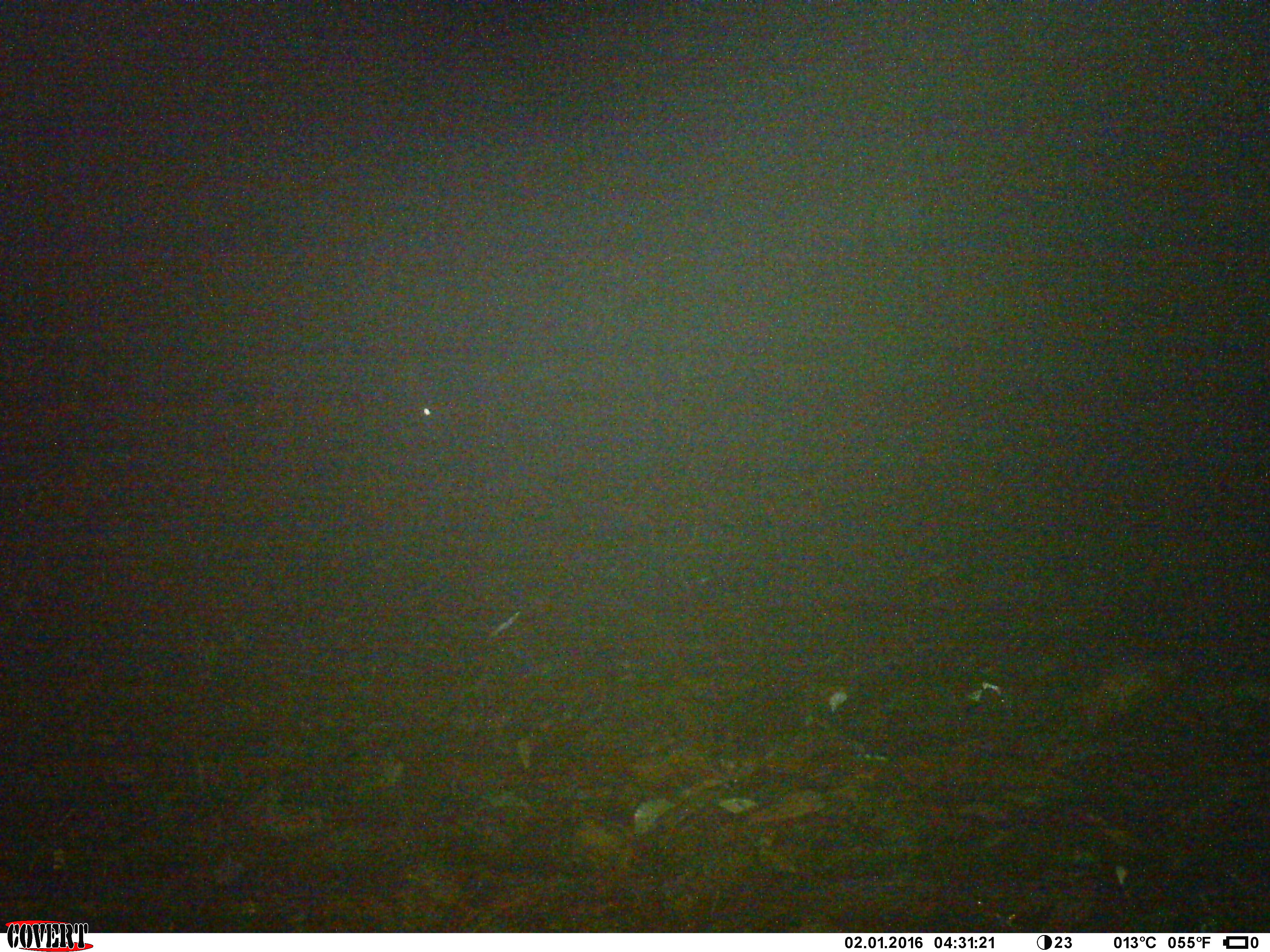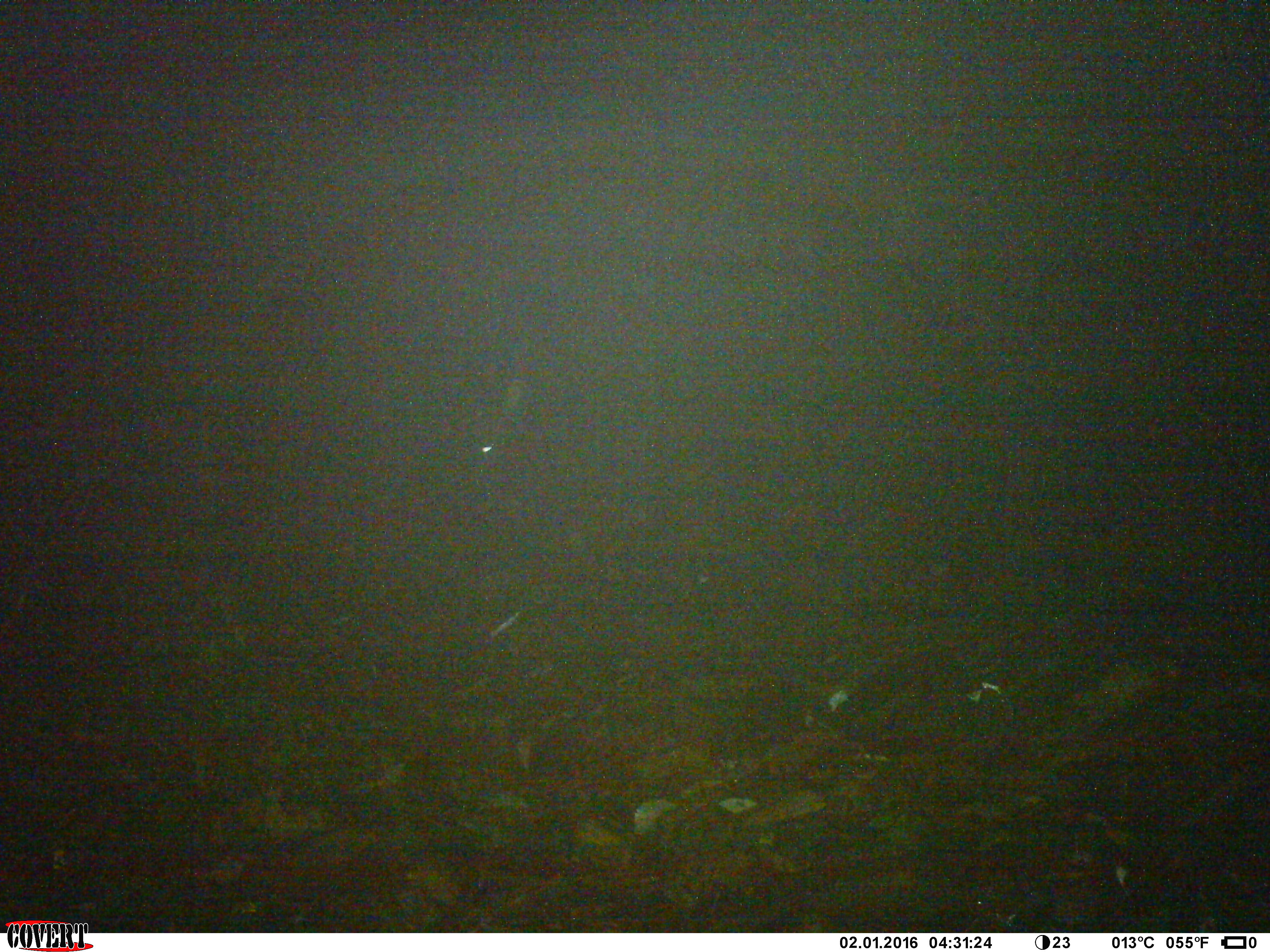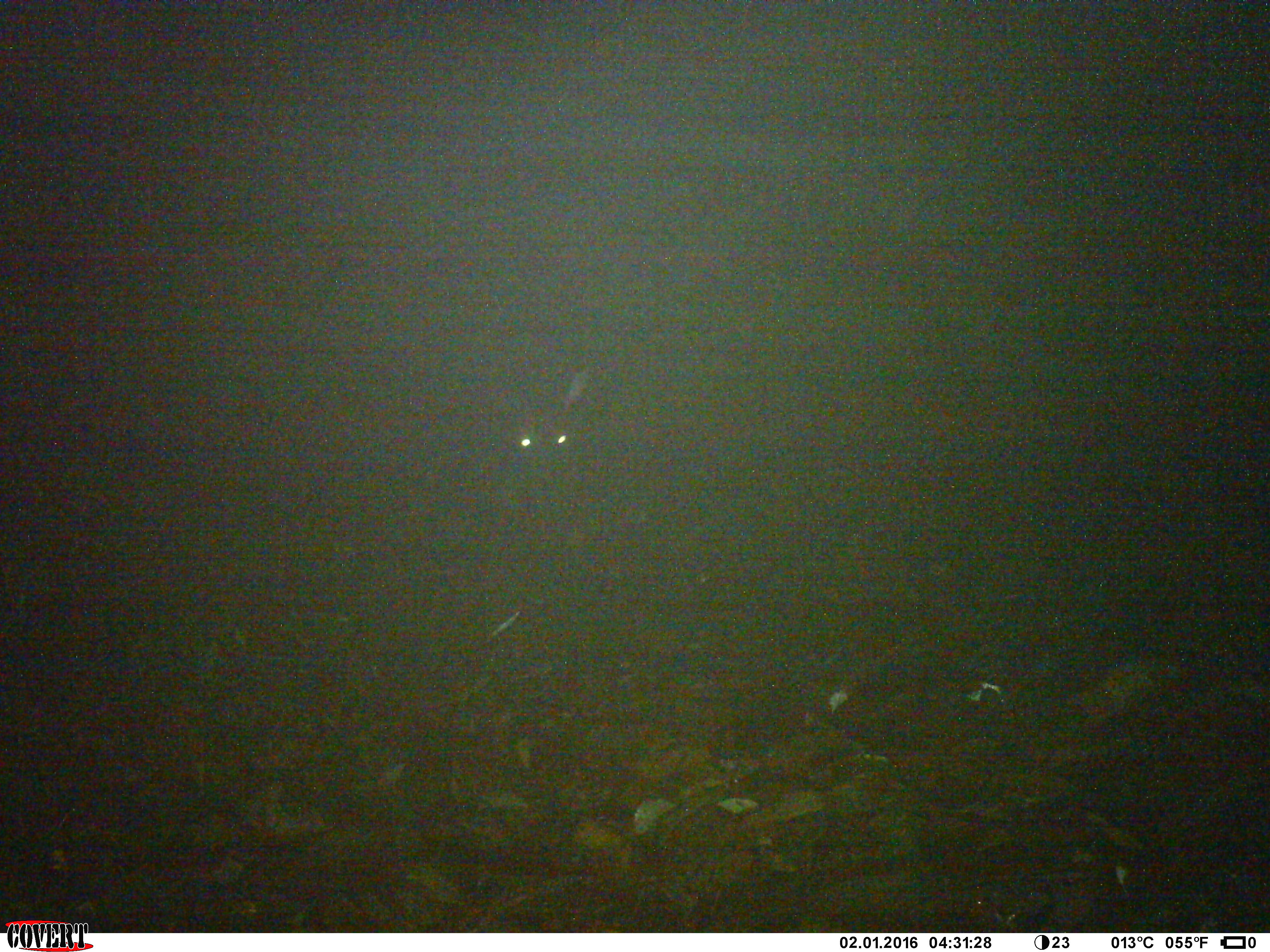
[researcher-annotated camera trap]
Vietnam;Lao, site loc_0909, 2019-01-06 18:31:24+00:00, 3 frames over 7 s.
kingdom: Animalia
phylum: Chordata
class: Mammalia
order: Artiodactyla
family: Bovidae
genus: Capricornis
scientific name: Capricornis sumatraensis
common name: chinese serow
Chinese serow (Capricornis sumatraensis). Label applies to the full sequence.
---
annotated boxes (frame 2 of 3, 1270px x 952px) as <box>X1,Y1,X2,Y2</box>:
chinese serow: <box>460,382,527,501</box>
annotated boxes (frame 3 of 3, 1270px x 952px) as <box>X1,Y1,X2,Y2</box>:
chinese serow: <box>513,368,589,512</box>